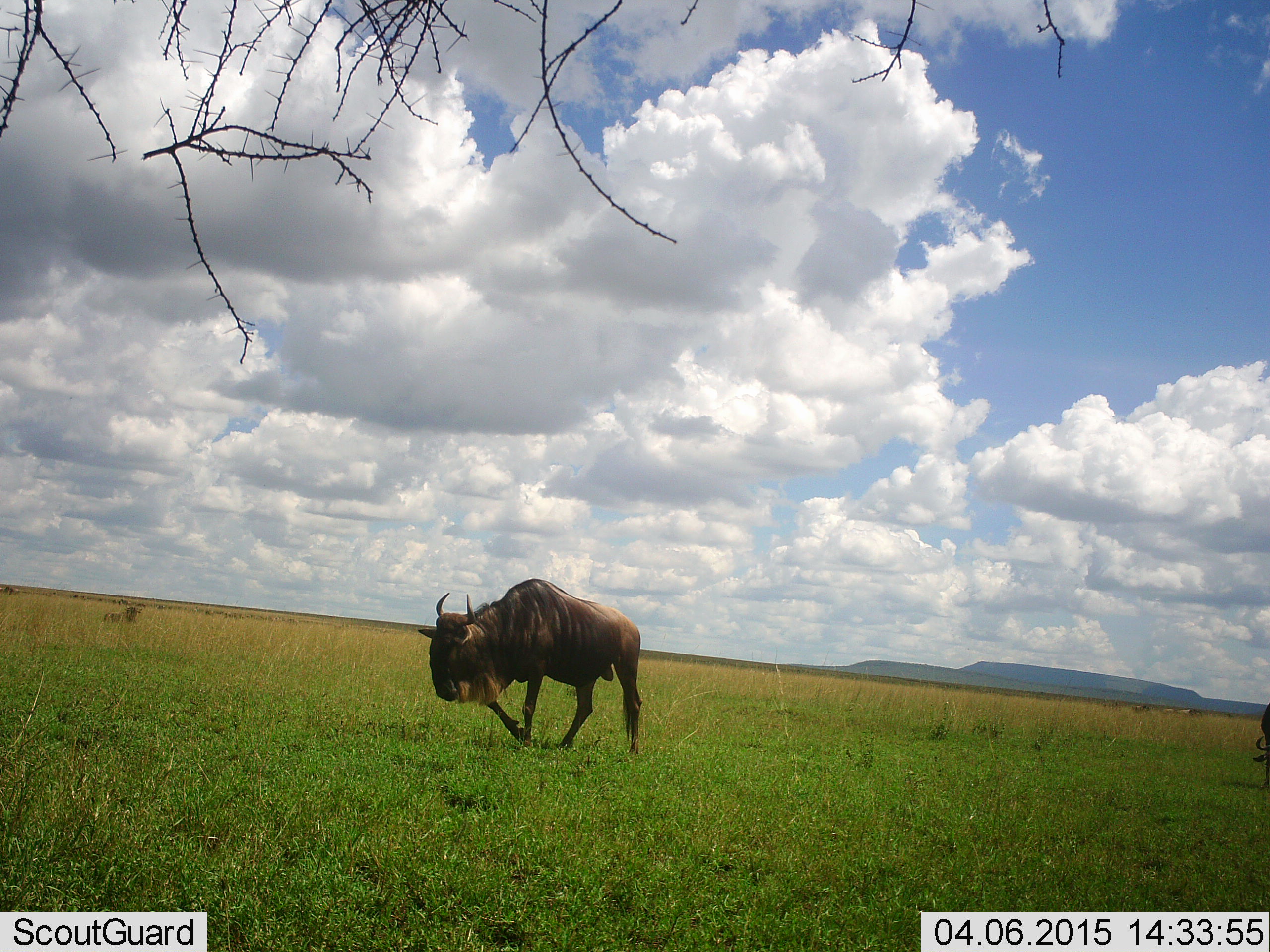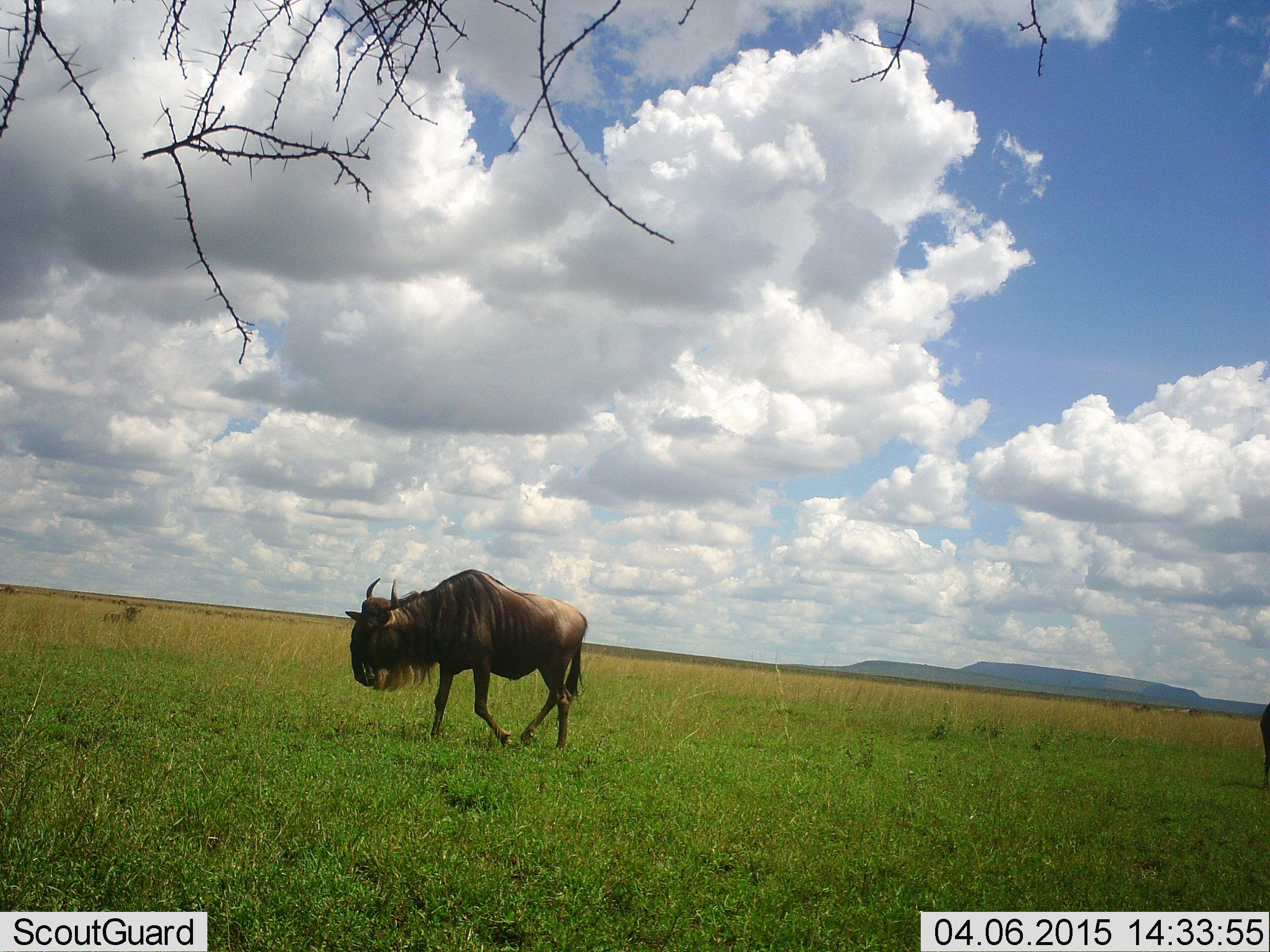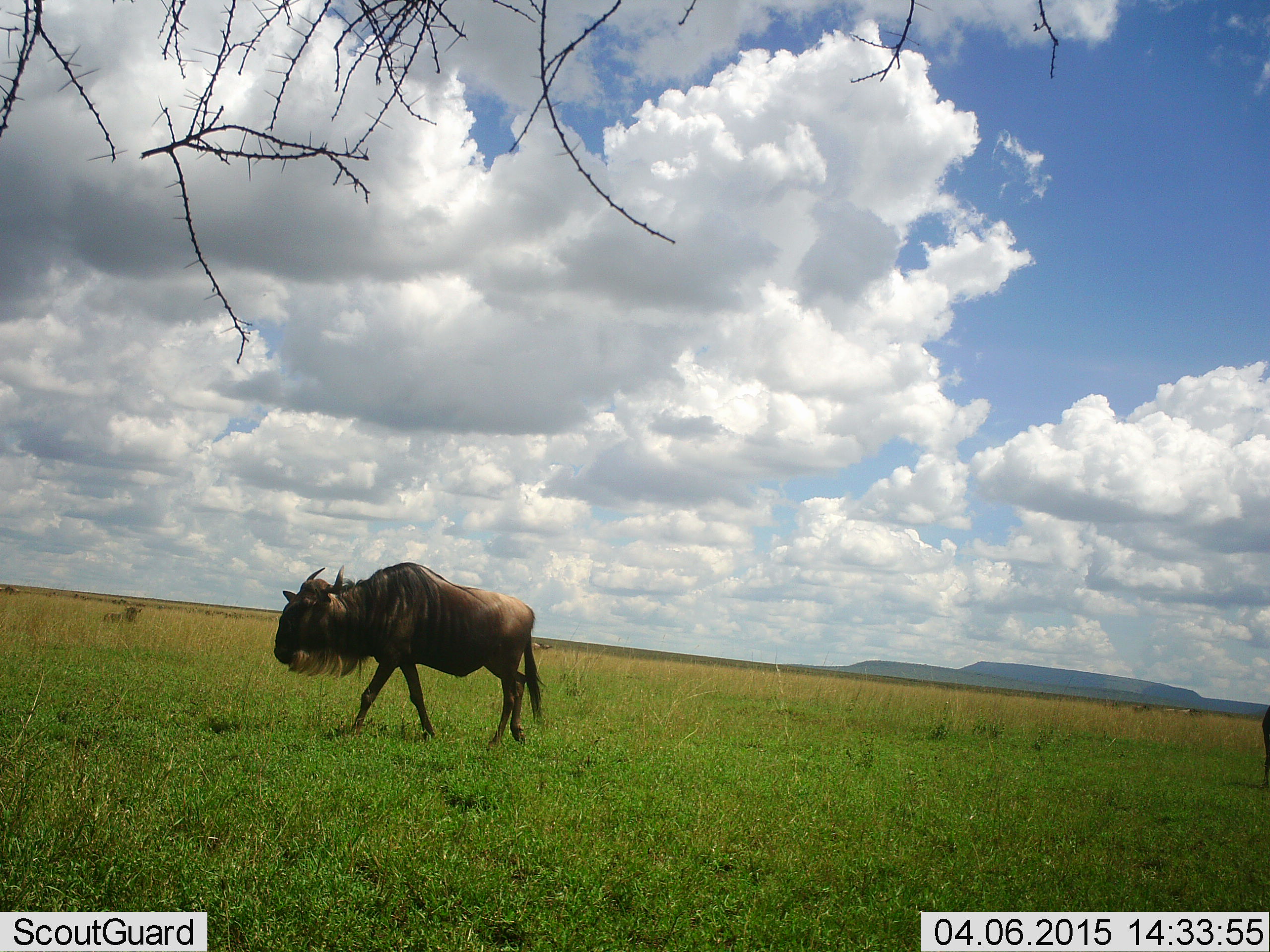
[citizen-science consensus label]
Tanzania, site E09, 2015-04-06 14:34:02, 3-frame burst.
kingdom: Animalia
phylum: Chordata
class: Mammalia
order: Artiodactyla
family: Bovidae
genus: Connochaetes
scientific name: Connochaetes taurinus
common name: blue wildebeest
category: wildebeest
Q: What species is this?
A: Wildebeest (blue wildebeest) (Connochaetes taurinus).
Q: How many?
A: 2.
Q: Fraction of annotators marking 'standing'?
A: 36%.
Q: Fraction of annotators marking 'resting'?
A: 18%.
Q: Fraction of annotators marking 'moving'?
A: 91%.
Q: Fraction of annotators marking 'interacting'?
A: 0%.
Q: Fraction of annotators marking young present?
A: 0%.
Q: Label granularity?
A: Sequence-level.